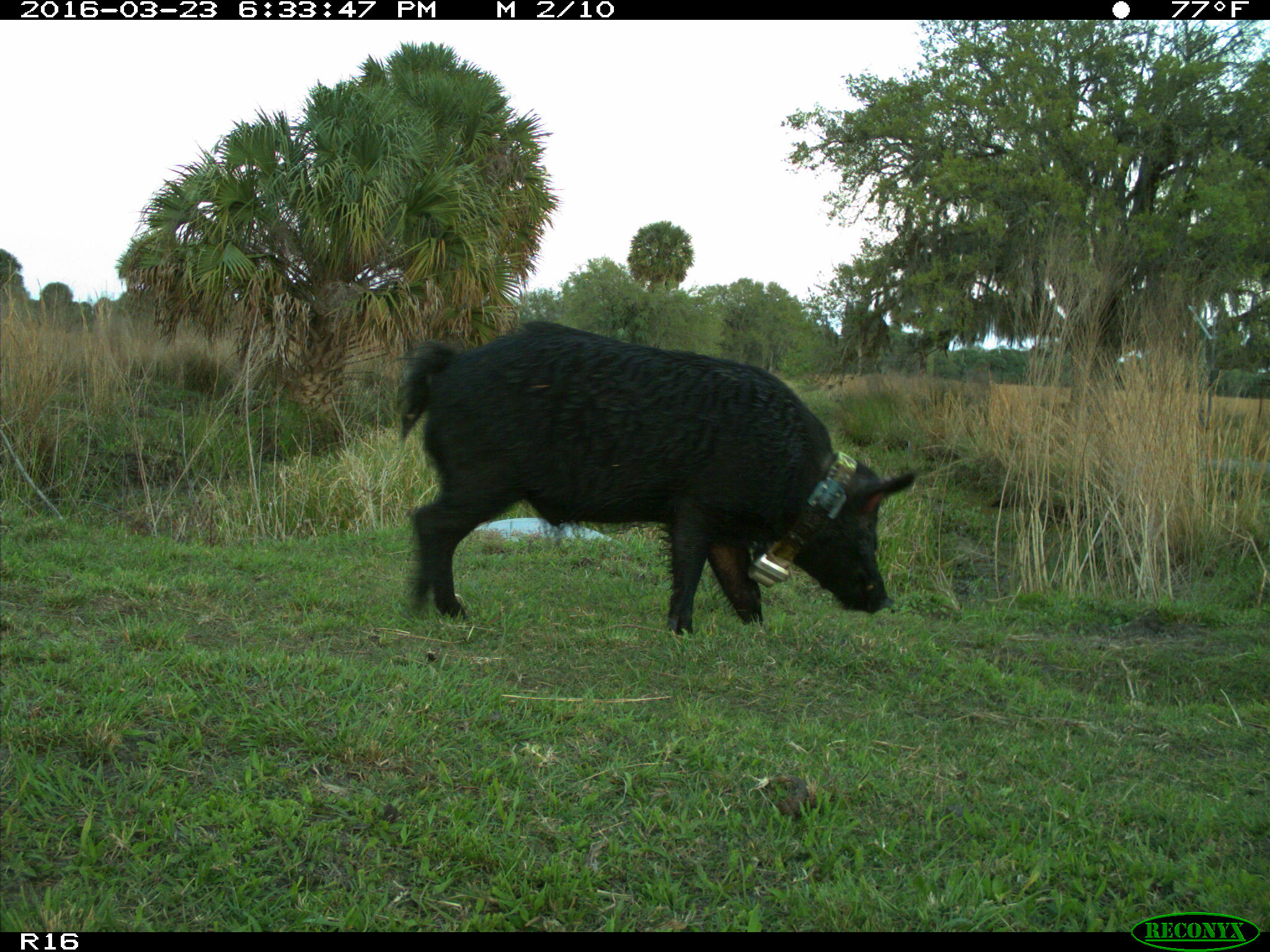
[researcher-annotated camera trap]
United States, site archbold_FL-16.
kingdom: Animalia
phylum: Chordata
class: Mammalia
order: Artiodactyla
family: Suidae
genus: Sus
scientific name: Sus scrofa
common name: wild boar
Sus scrofa (wild boar).